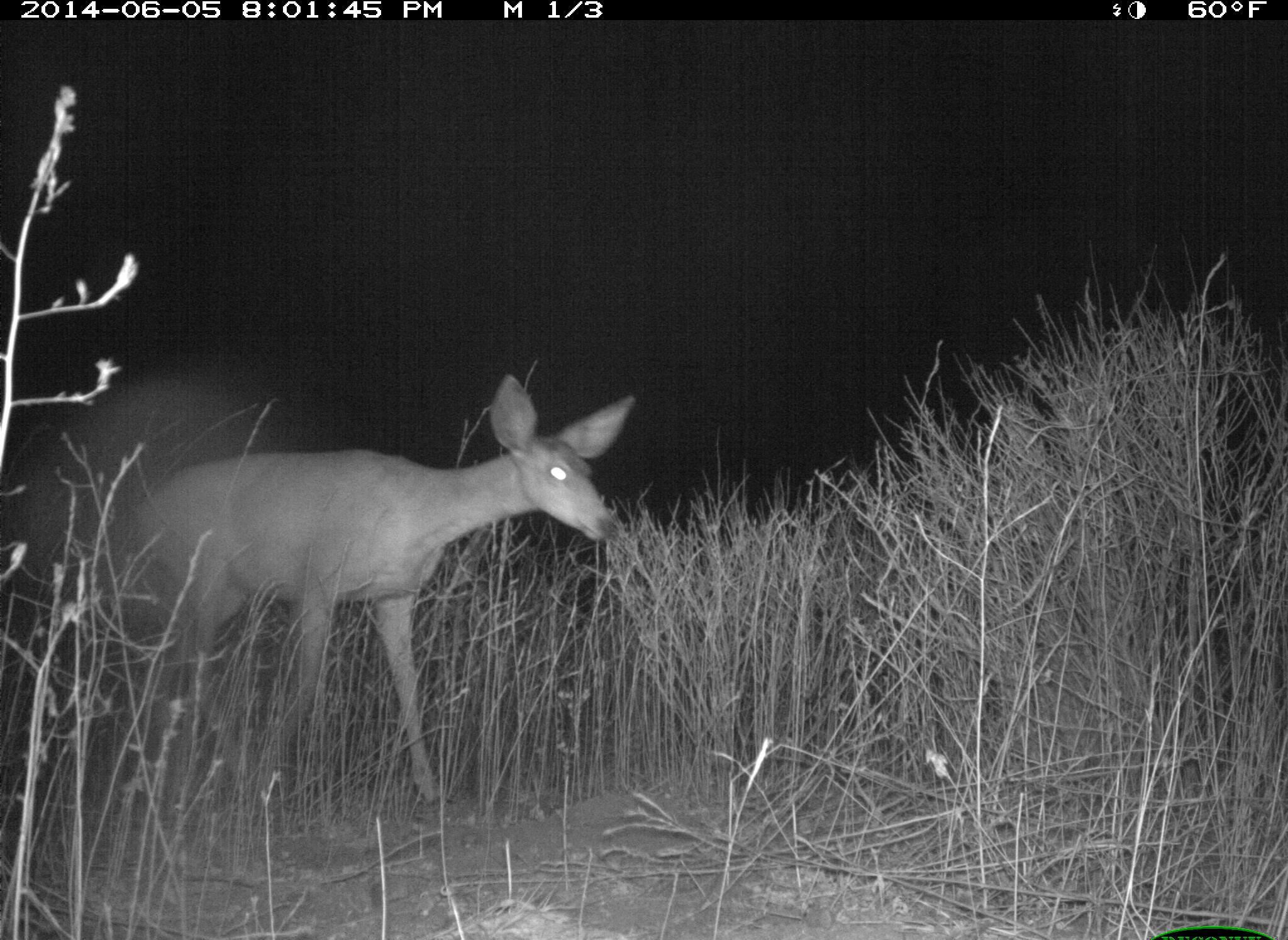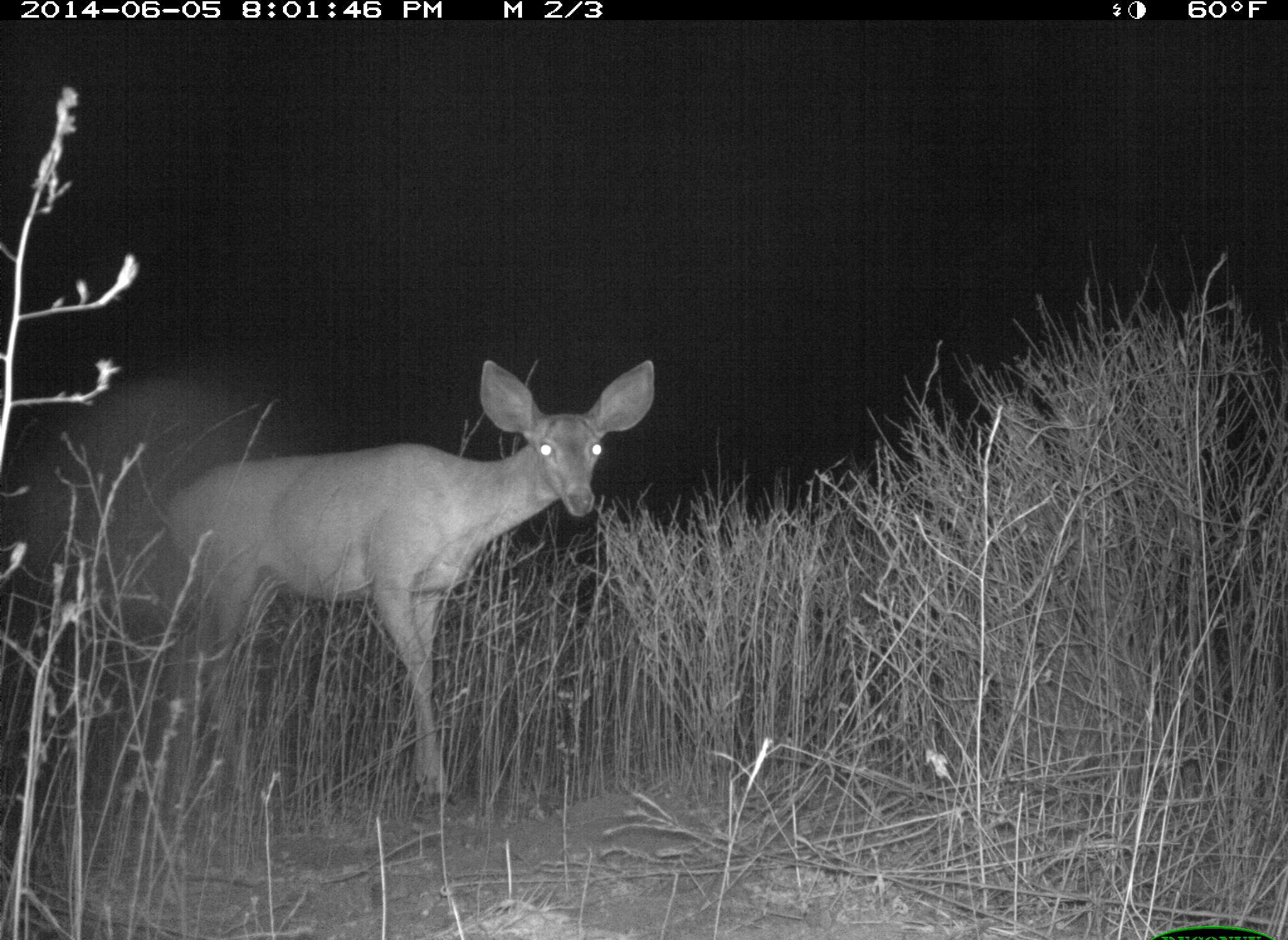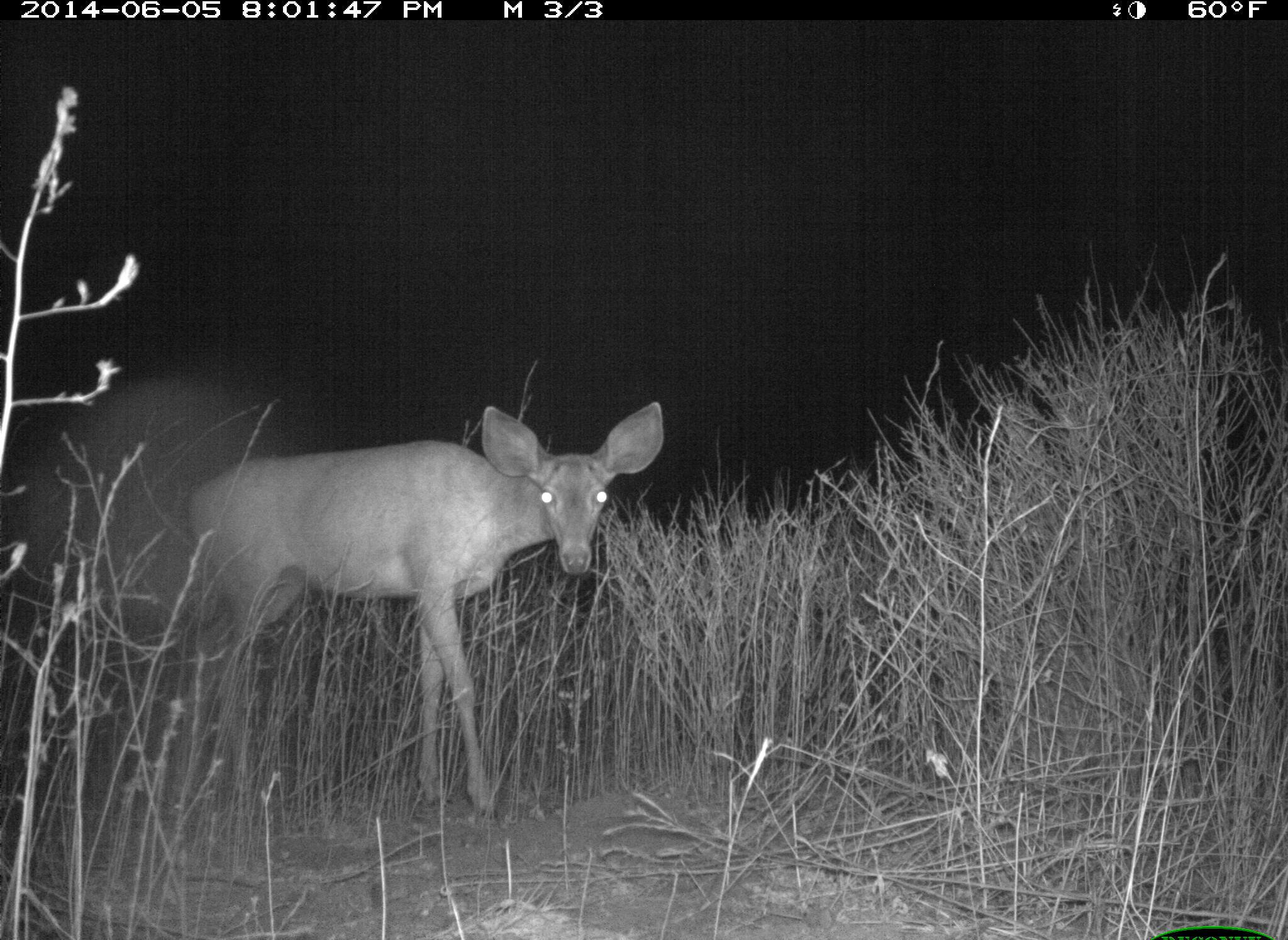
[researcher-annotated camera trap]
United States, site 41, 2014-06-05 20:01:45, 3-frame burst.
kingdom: Animalia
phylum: Chordata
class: Mammalia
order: Artiodactyla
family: Cervidae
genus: Odocoileus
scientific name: Odocoileus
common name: deer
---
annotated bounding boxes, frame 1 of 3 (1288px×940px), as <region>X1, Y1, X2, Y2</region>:
deer: <region>120, 373, 635, 840</region>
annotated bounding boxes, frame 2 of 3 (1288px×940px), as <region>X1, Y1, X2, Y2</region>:
deer: <region>155, 359, 657, 824</region>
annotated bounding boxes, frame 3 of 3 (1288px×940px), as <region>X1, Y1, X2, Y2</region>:
deer: <region>175, 401, 665, 834</region>